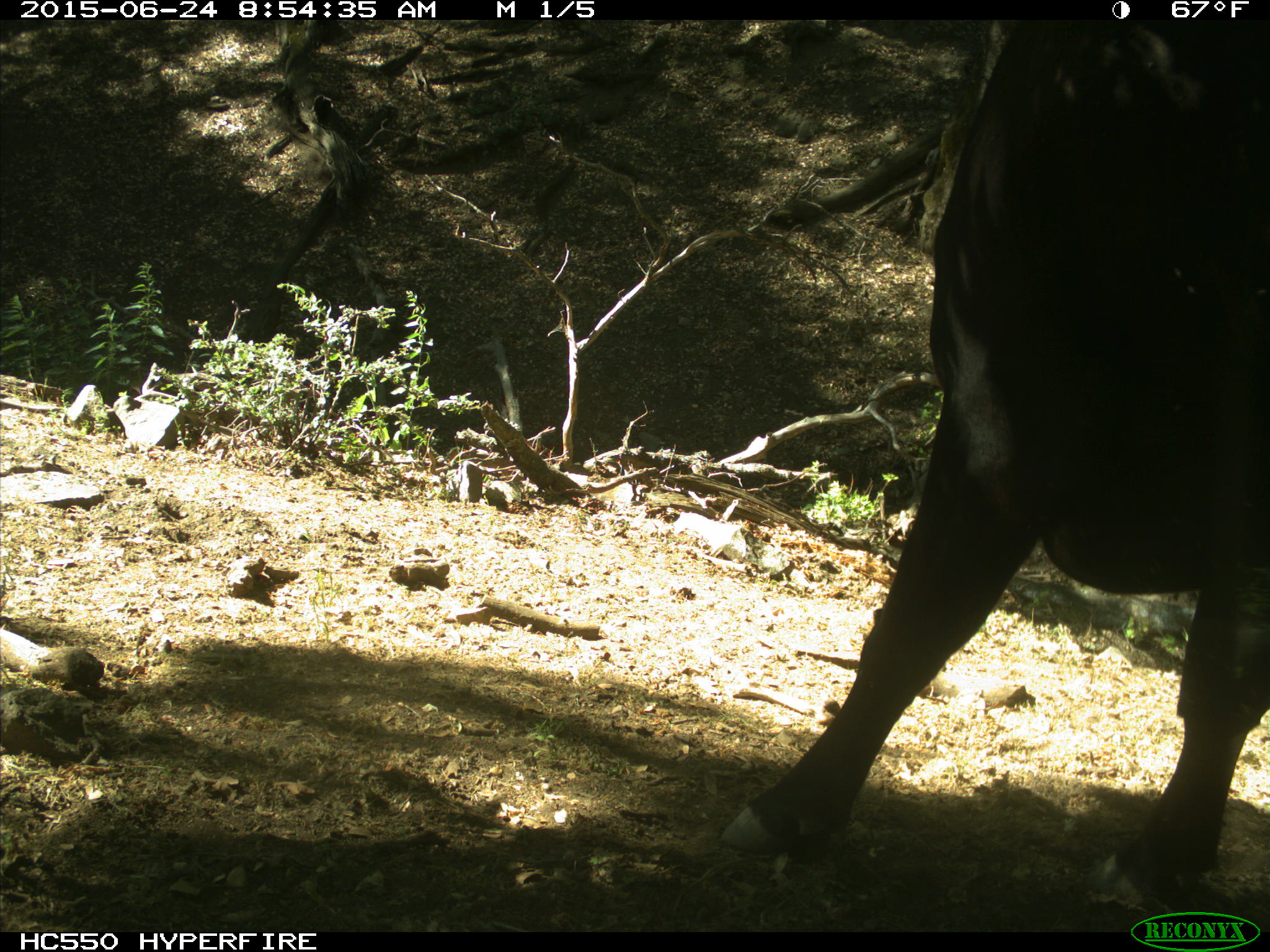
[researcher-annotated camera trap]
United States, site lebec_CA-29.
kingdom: Animalia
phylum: Chordata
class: Mammalia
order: Artiodactyla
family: Bovidae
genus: Bos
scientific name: Bos taurus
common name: domestic cow